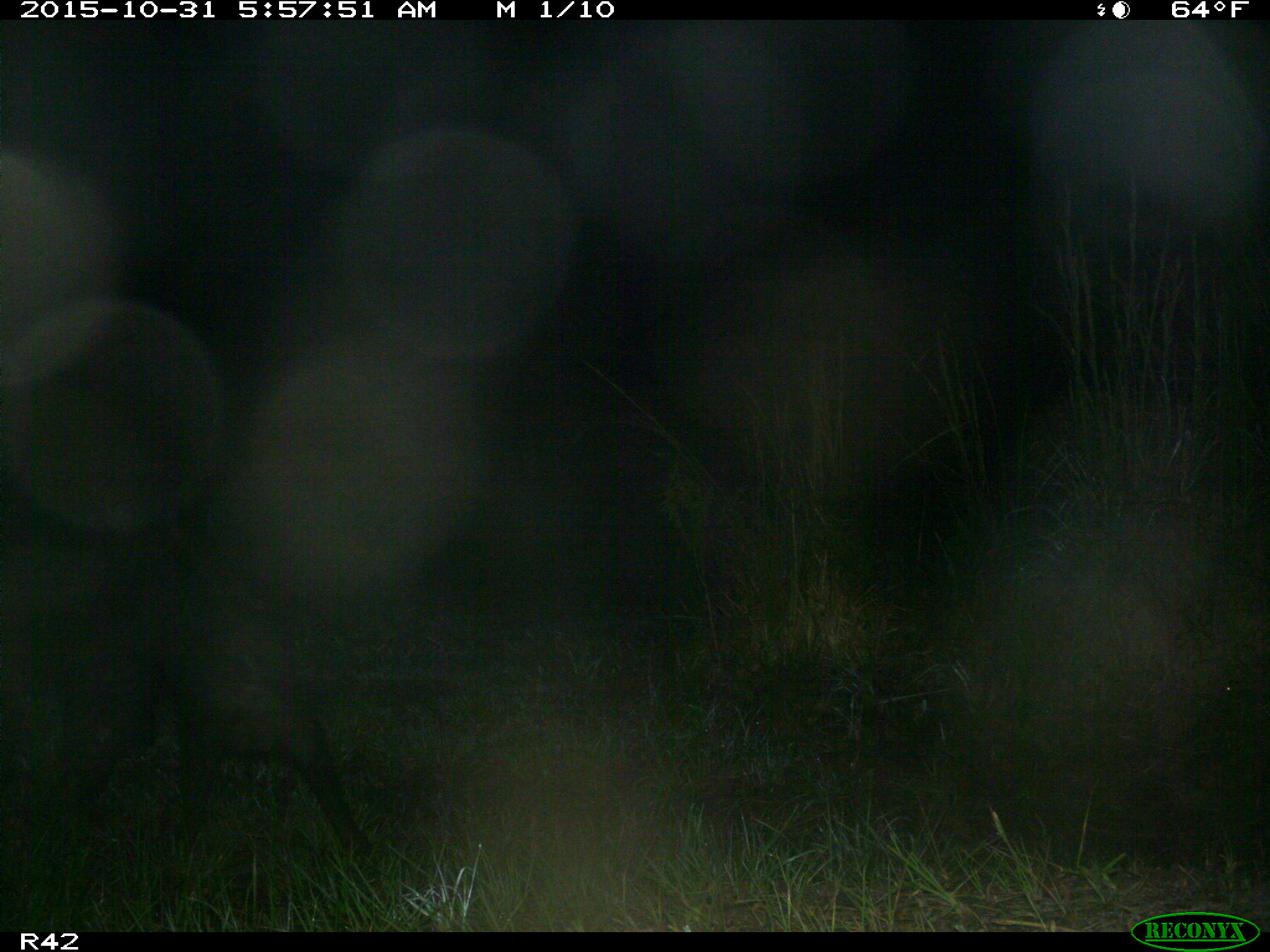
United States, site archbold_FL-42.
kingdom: Animalia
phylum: Chordata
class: Mammalia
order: Artiodactyla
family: Suidae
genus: Sus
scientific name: Sus scrofa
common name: wild boar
Sus scrofa (wild boar).